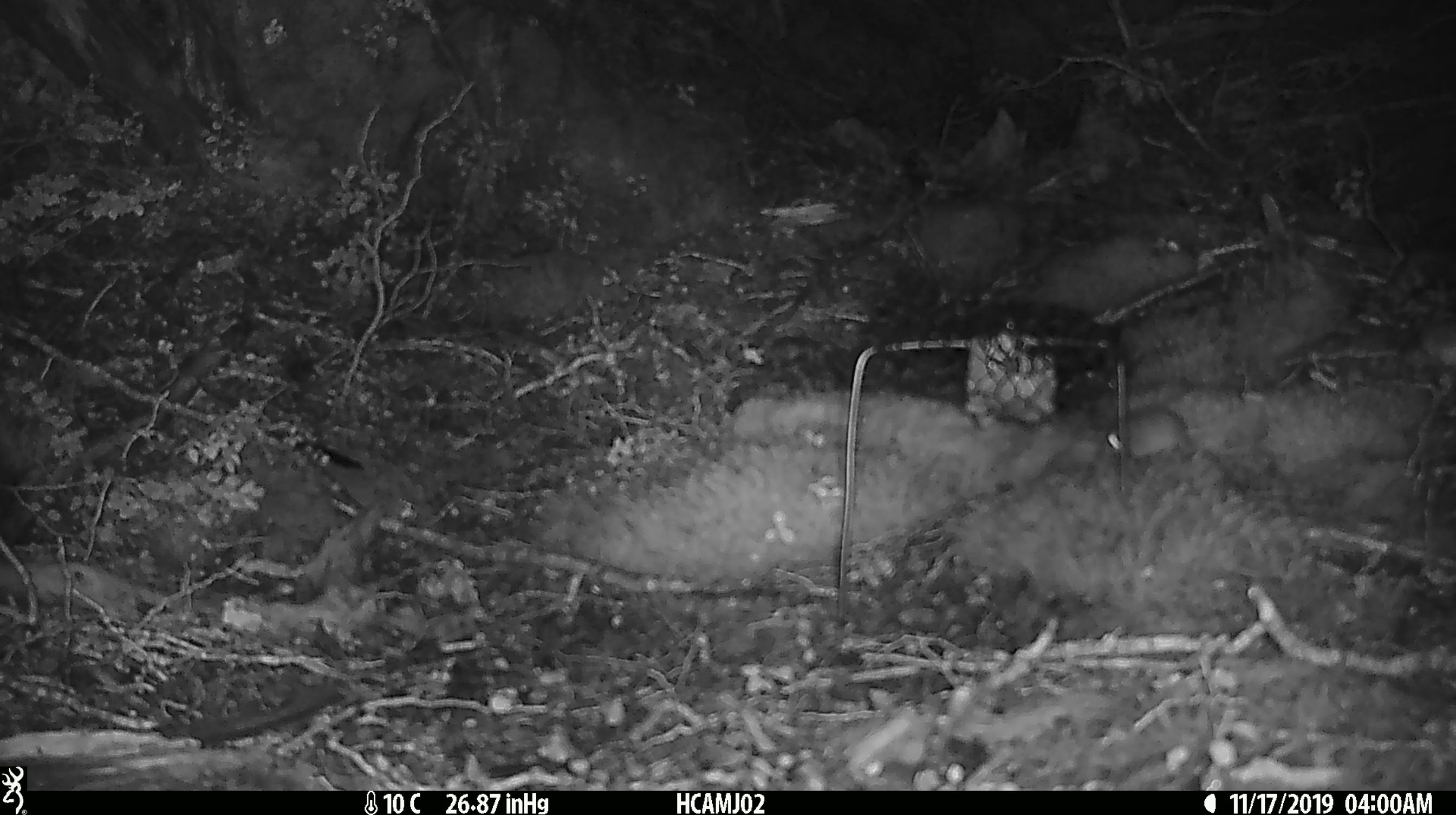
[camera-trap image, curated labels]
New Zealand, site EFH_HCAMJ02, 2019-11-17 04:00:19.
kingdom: Animalia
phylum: Chordata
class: Mammalia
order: Rodentia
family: Muridae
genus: Mus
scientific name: Mus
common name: mouse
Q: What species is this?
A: Mouse (Mus).